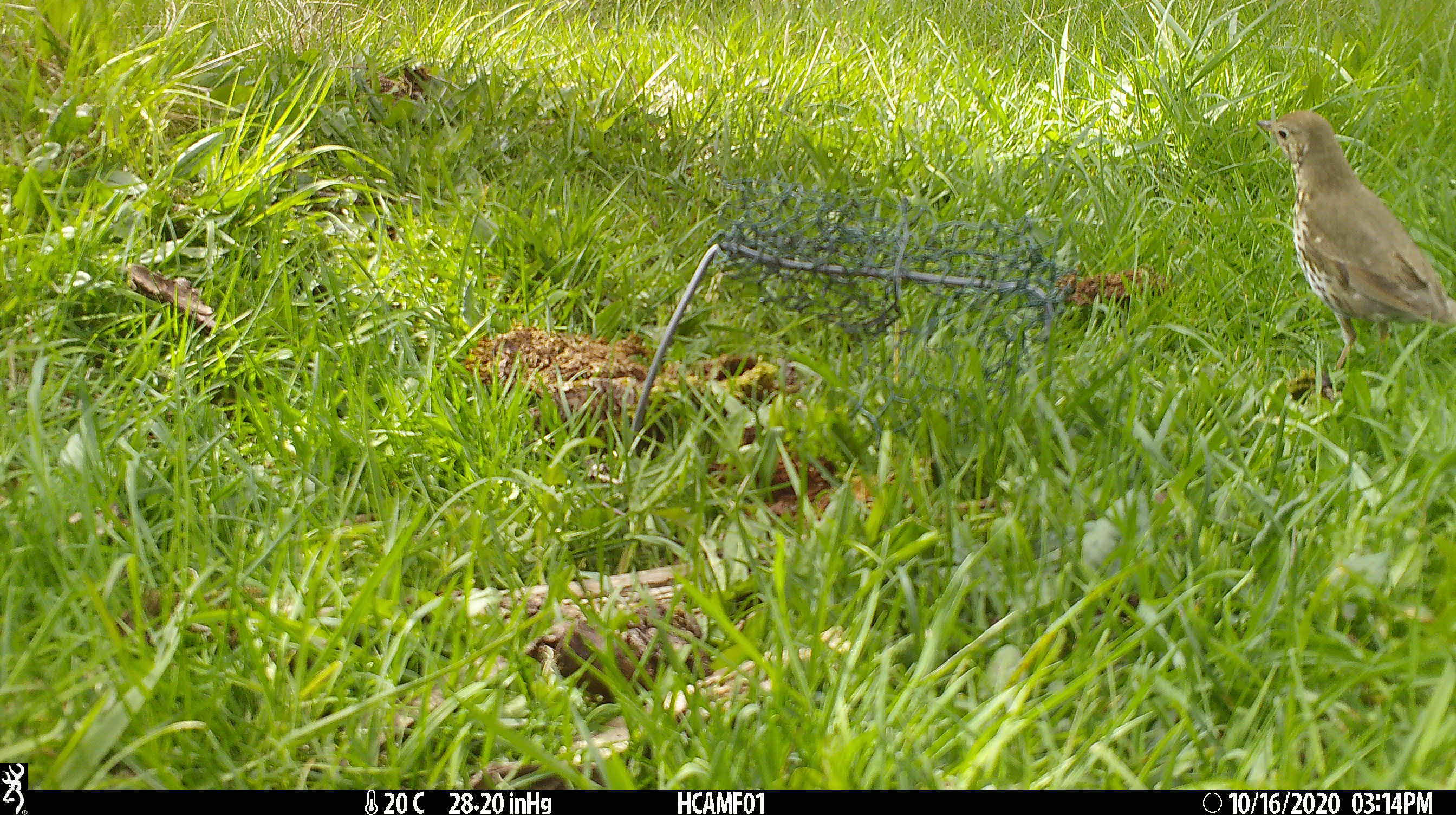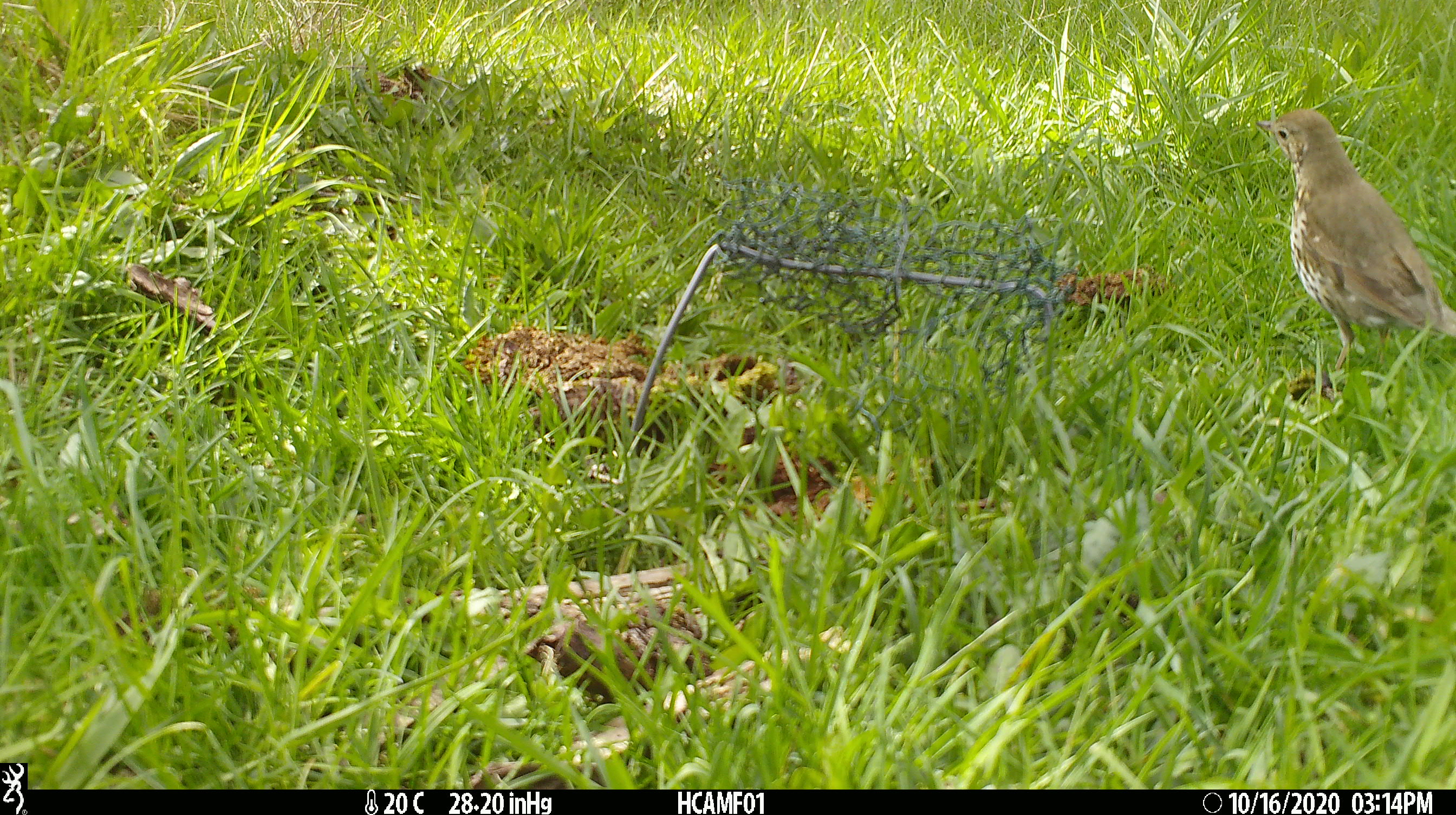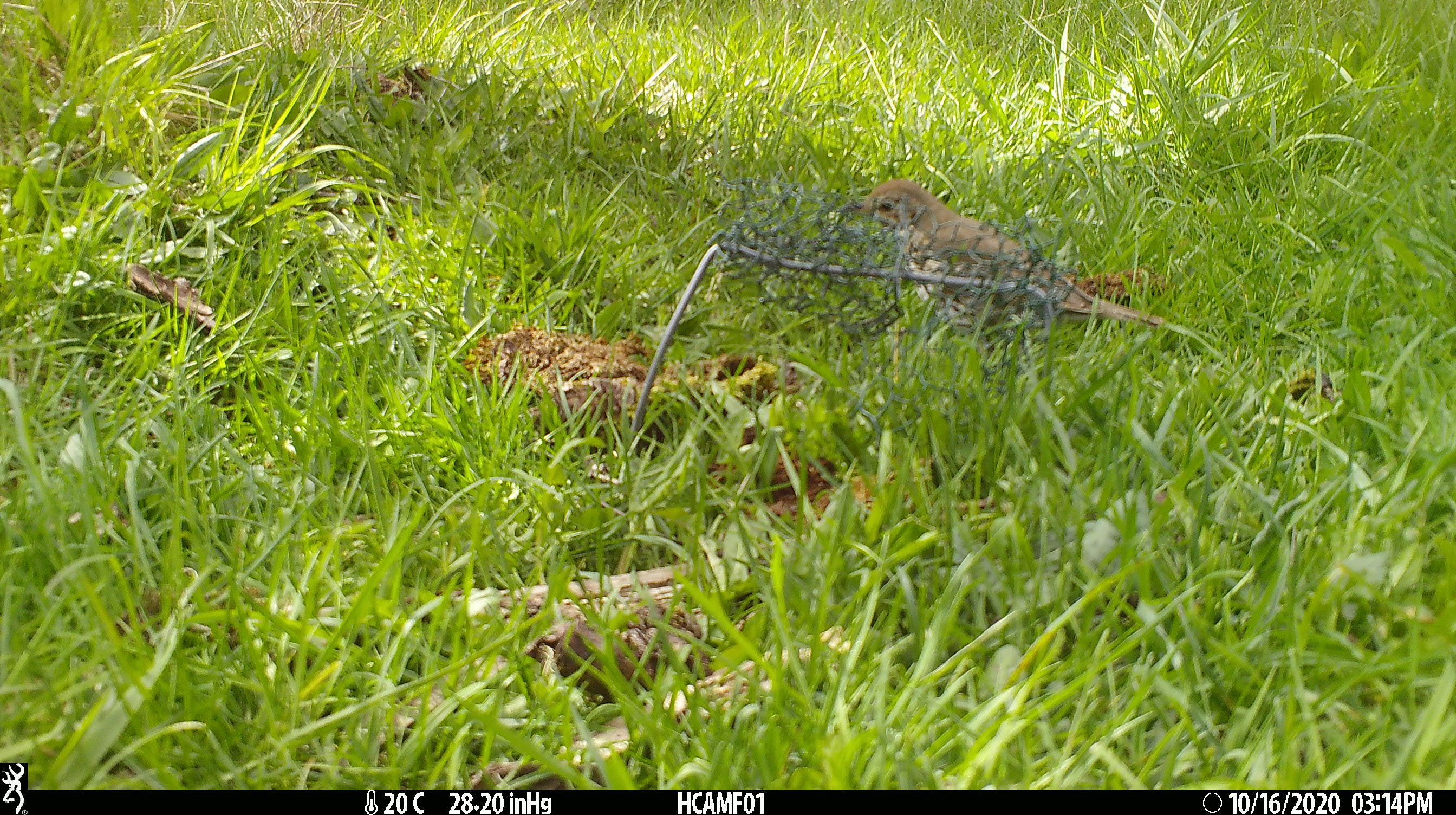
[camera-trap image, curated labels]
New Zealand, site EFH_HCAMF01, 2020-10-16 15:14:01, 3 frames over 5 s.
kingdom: Animalia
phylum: Chordata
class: Aves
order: Passeriformes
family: Turdidae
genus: Turdus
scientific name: Turdus philomelos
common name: song thrush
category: thrush